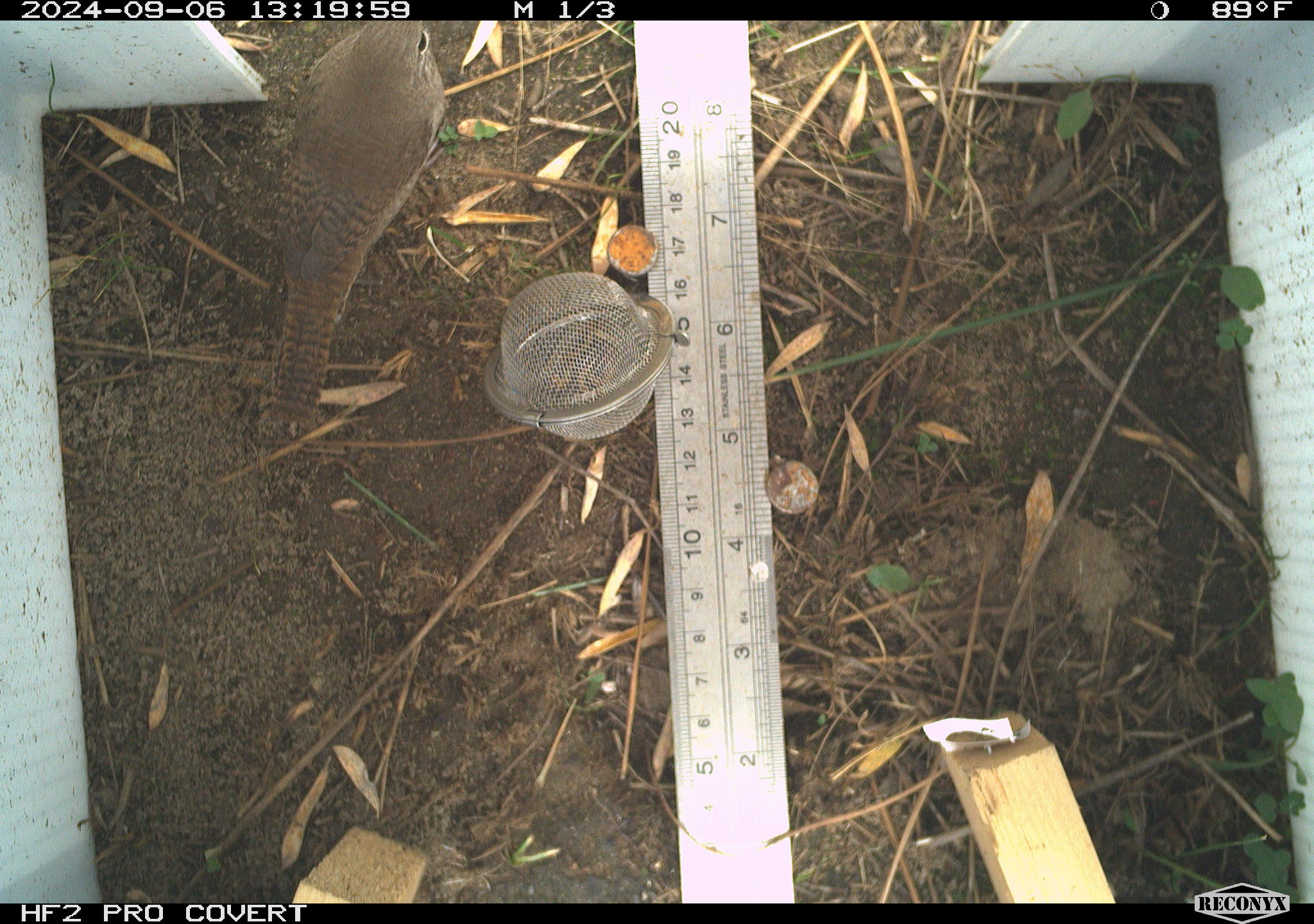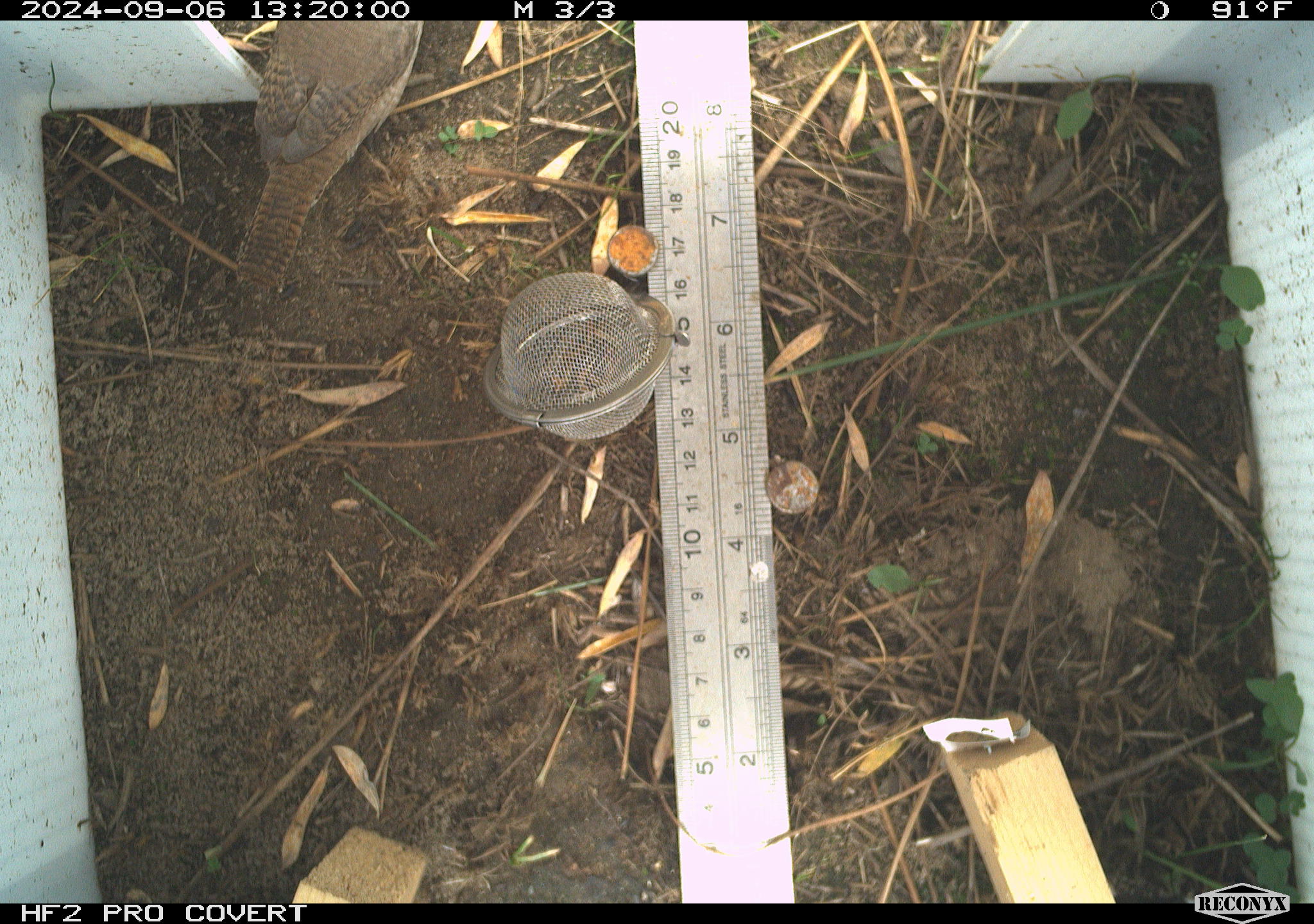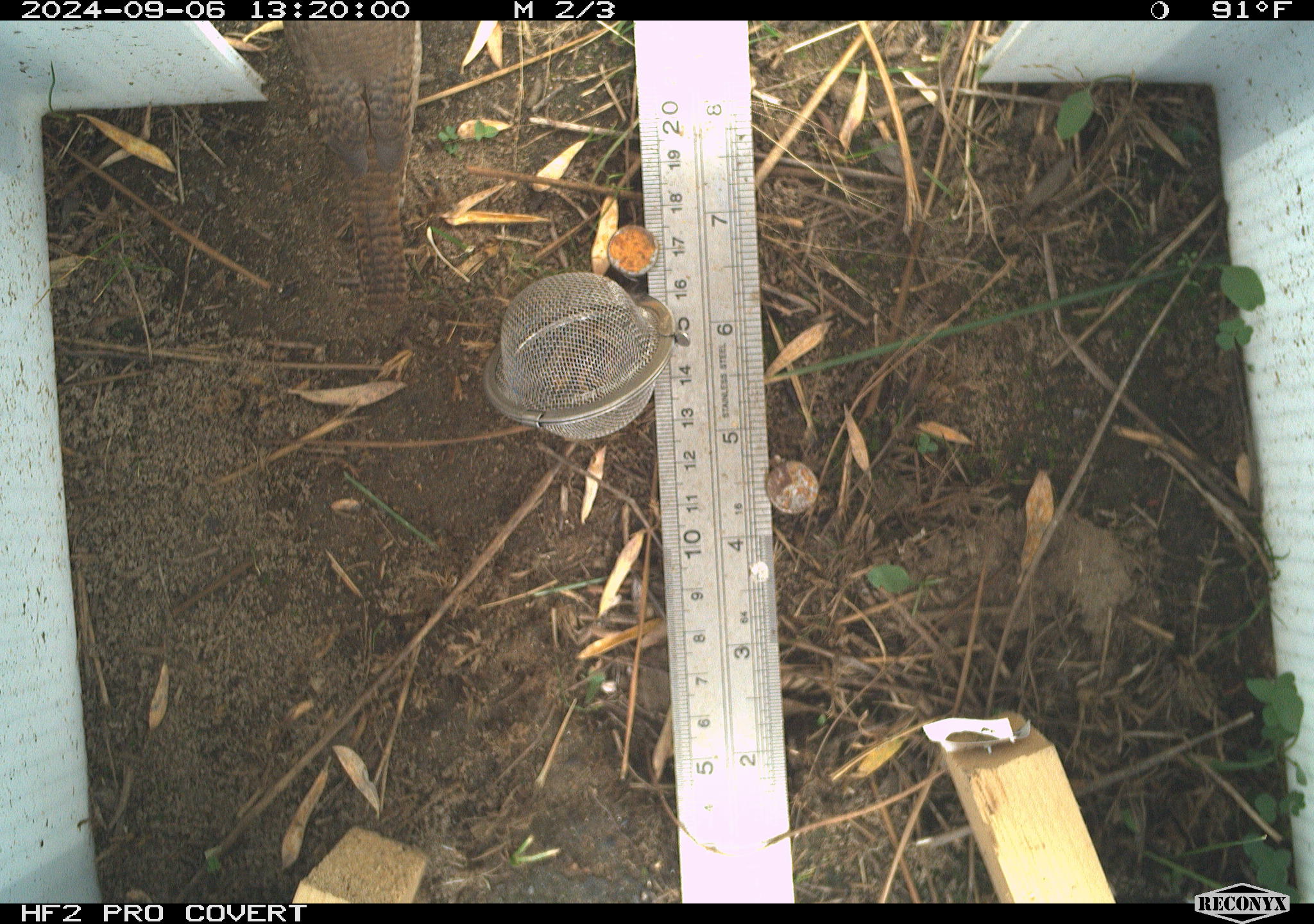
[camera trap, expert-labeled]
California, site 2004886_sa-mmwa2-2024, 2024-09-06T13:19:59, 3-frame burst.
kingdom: Animalia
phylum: Chordata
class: Aves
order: Passeriformes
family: Troglodytidae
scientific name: Troglodytidae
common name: wren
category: troglodytidae family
Troglodytidae family (wren) (Troglodytidae).